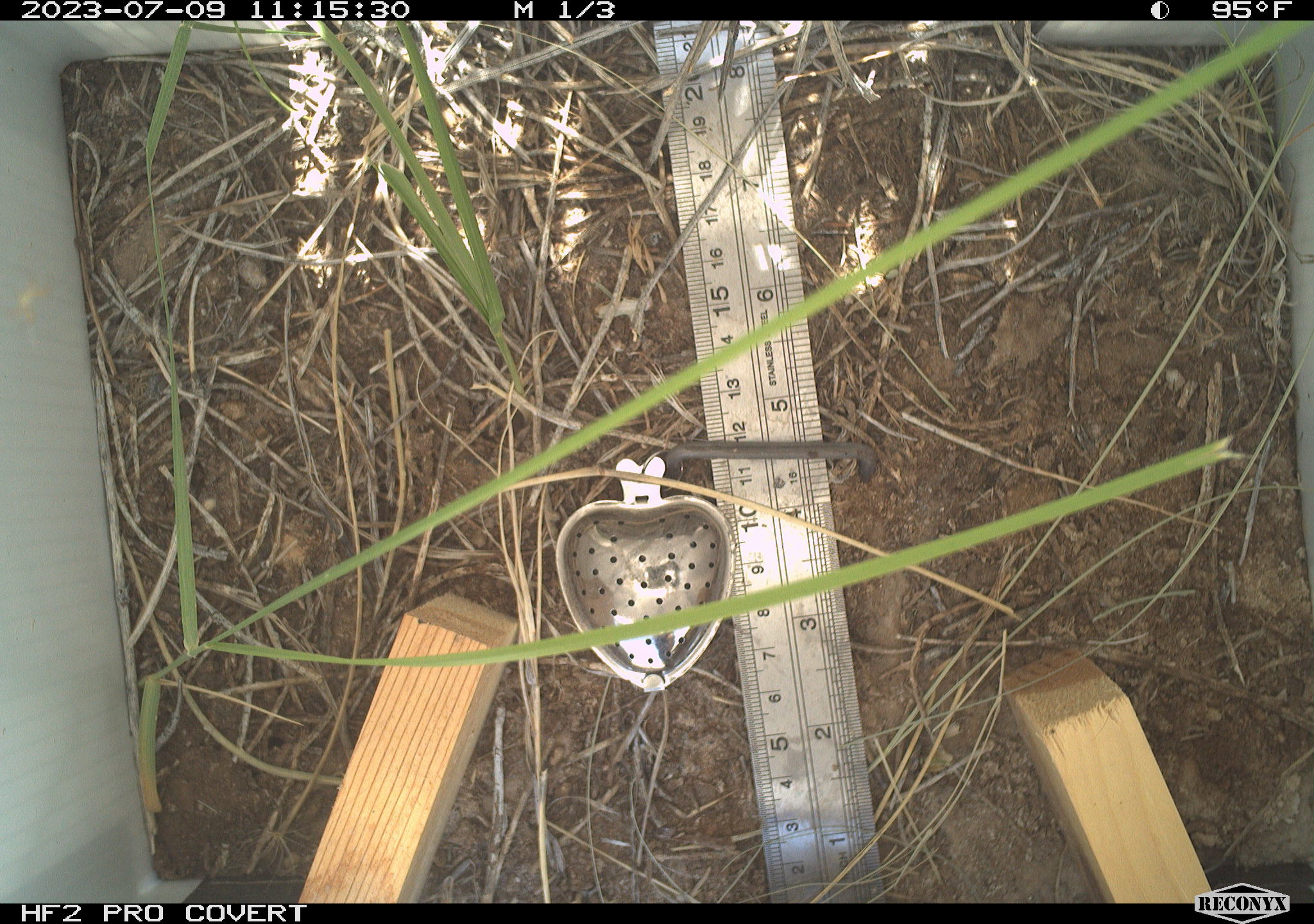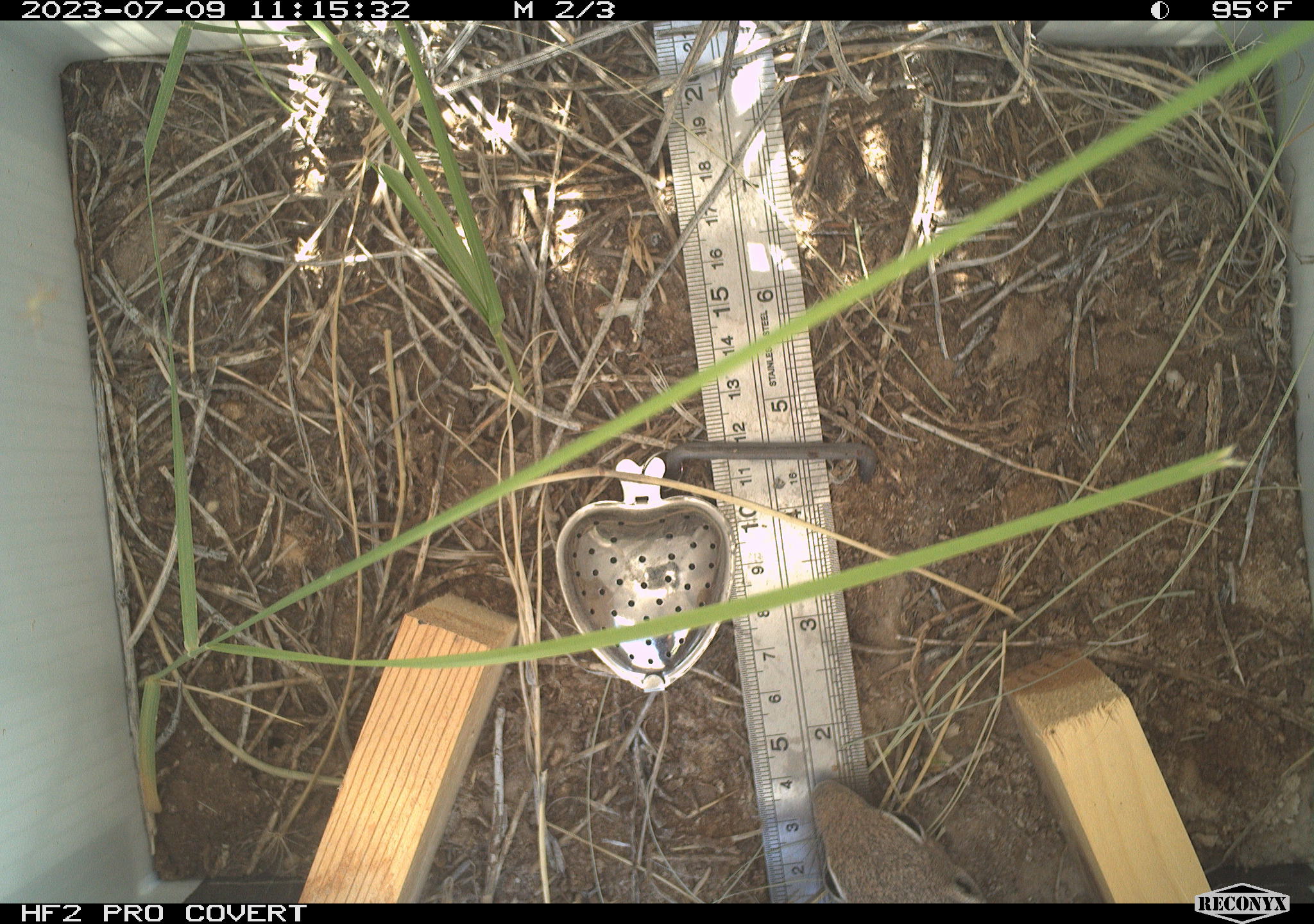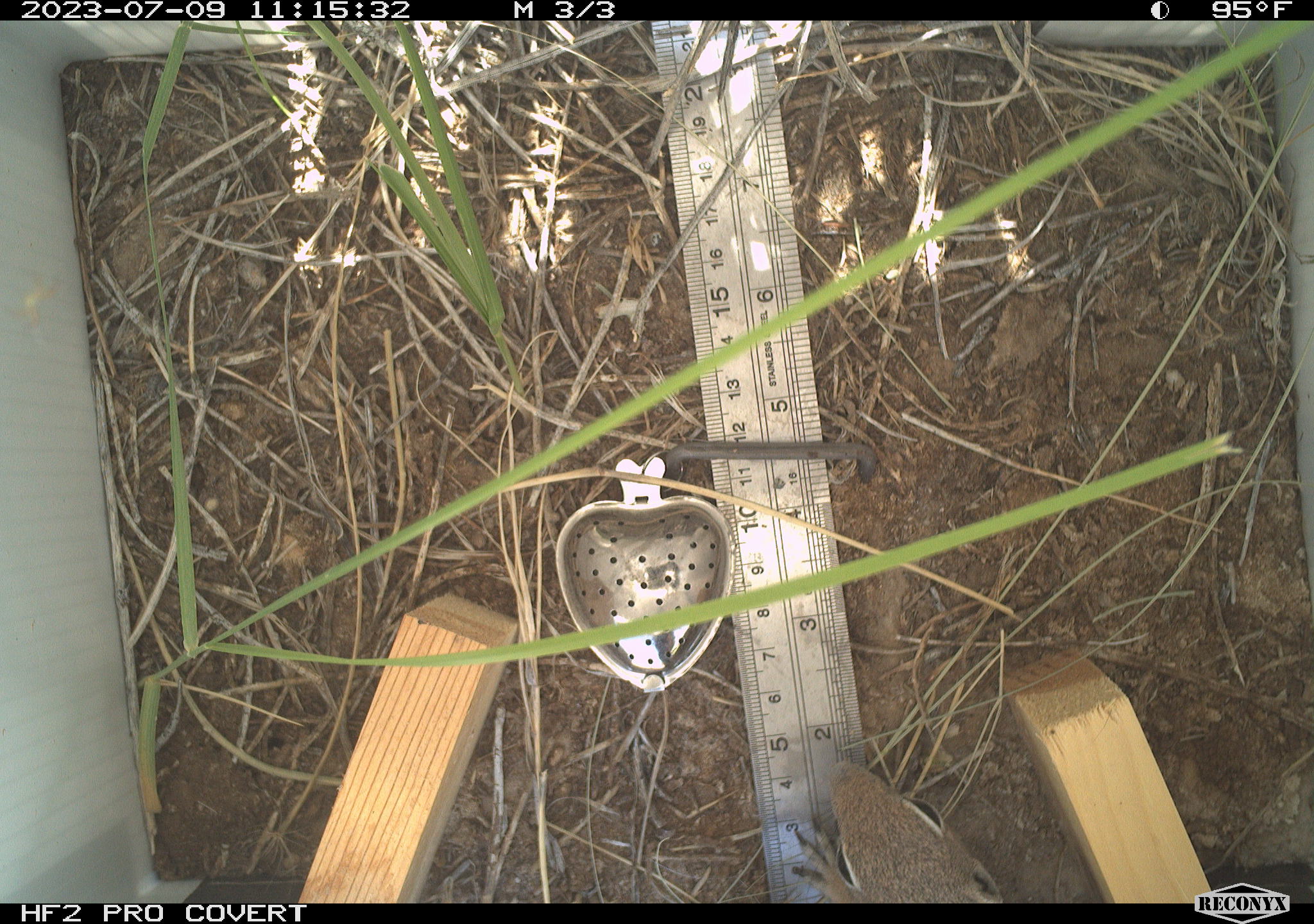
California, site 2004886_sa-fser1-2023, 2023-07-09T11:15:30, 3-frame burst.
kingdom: Animalia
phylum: Chordata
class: Mammalia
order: Rodentia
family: Sciuridae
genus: Ammospermophilus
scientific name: Ammospermophilus leucurus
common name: white-tailed antelope squirrel